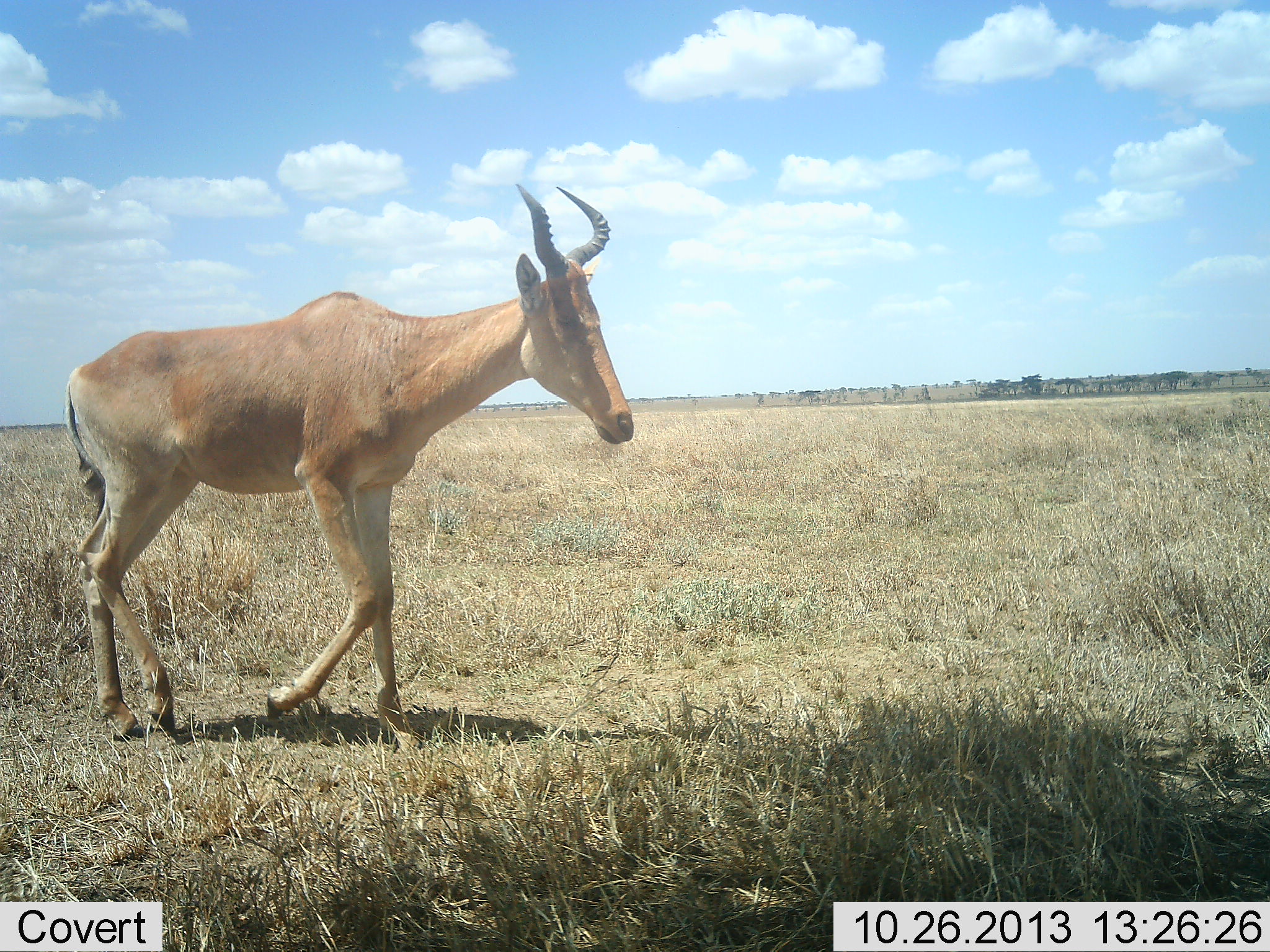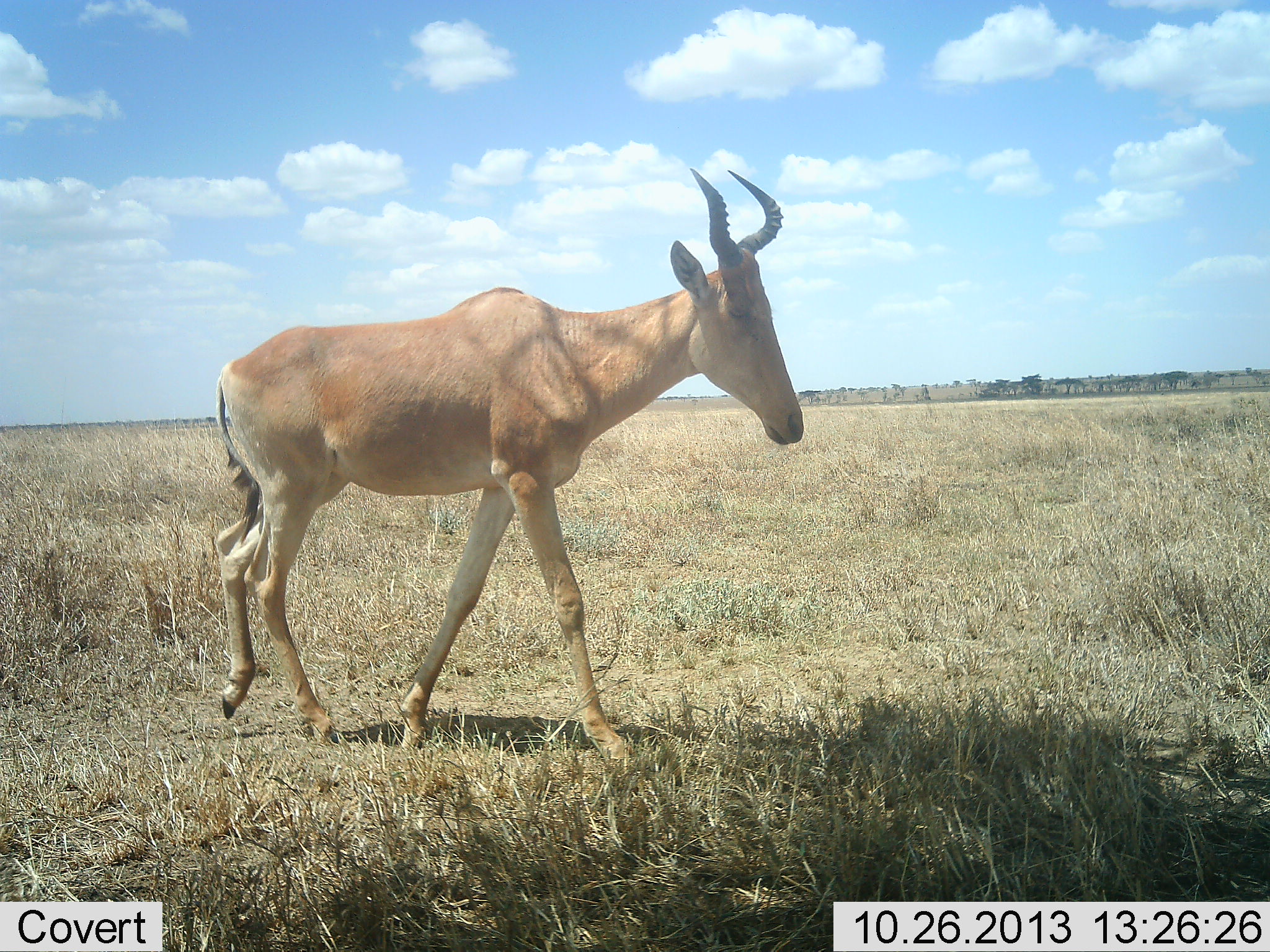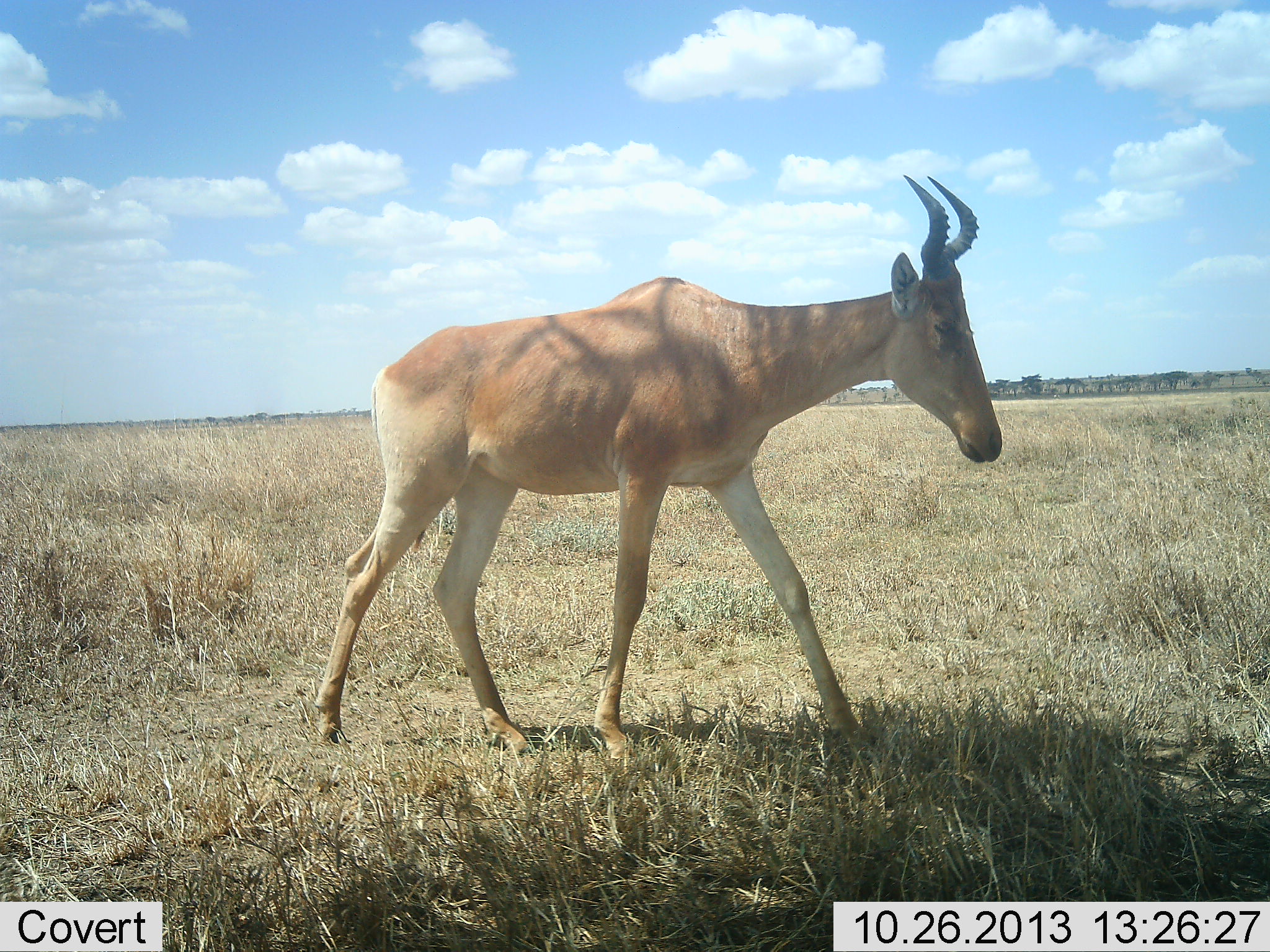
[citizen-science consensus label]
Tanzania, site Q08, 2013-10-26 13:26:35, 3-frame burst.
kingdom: Animalia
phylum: Chordata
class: Mammalia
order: Artiodactyla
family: Bovidae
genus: Alcelaphus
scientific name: Alcelaphus buselaphus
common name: hartebeest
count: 1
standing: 0%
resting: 0%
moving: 100%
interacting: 0%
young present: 0%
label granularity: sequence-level